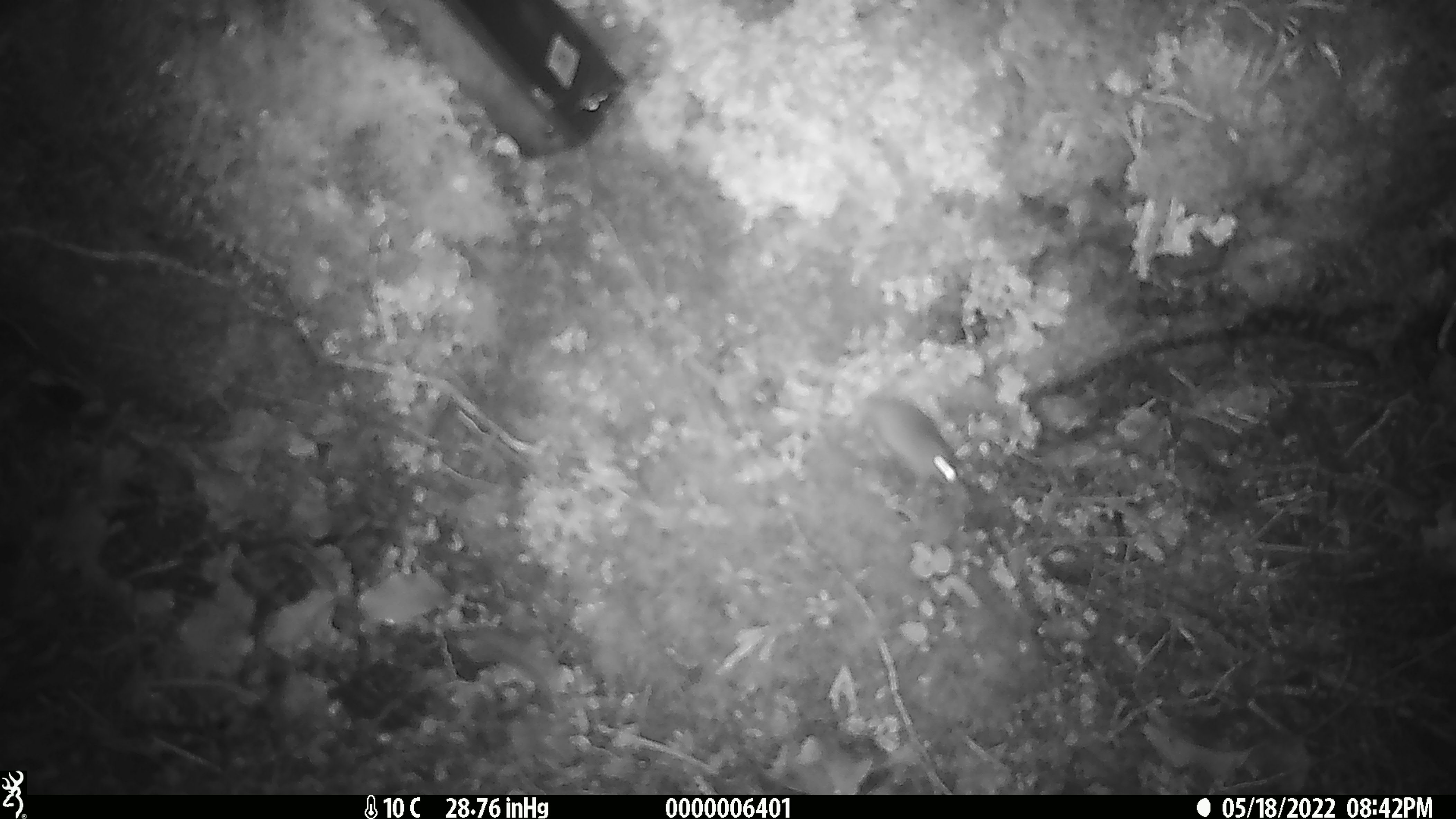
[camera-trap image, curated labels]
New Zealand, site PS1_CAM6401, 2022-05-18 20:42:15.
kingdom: Animalia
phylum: Chordata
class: Mammalia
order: Rodentia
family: Muridae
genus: Mus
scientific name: Mus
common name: mouse